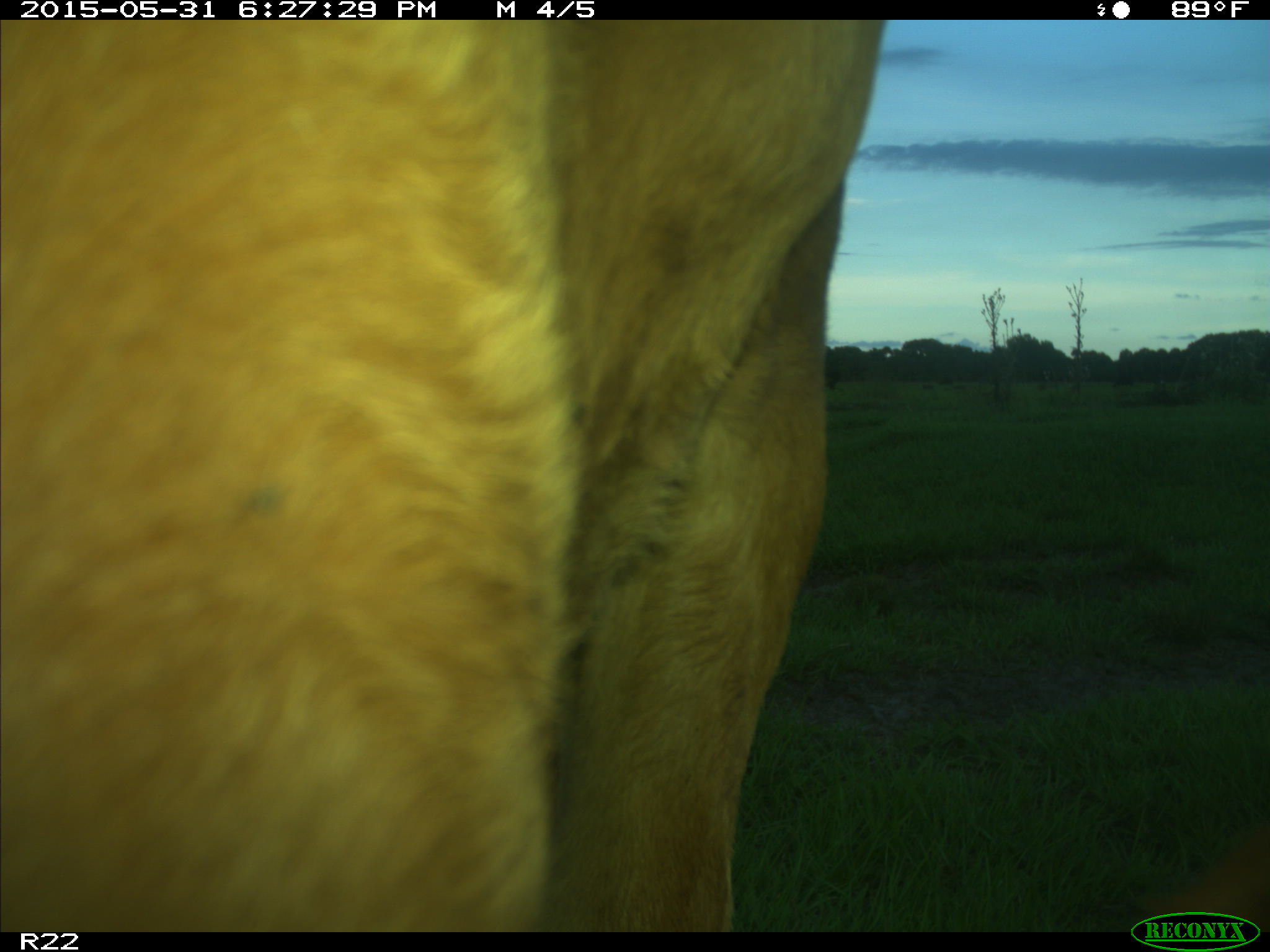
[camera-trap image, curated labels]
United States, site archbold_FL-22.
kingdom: Animalia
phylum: Chordata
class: Mammalia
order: Artiodactyla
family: Bovidae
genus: Bos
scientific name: Bos taurus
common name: domestic cow